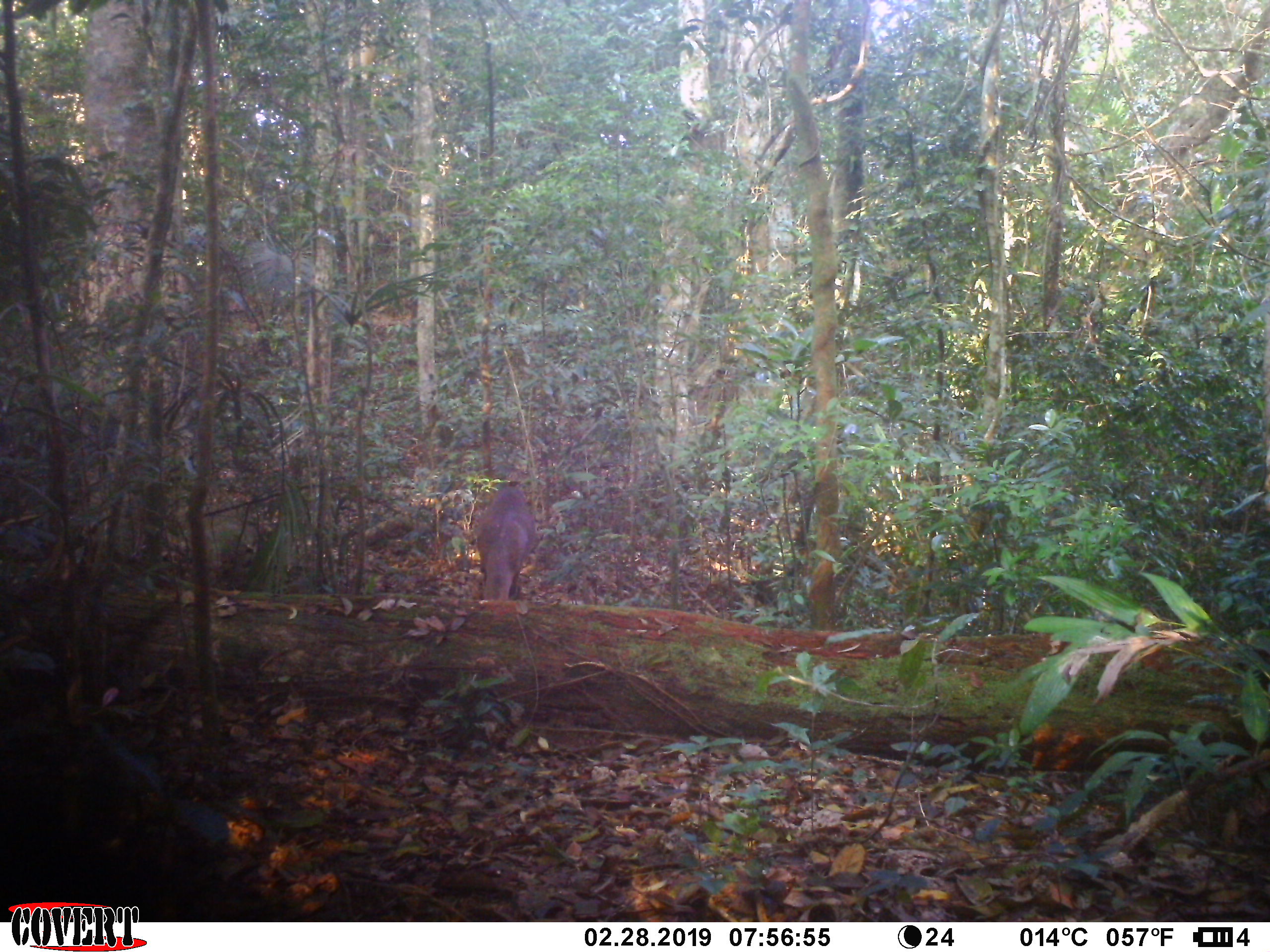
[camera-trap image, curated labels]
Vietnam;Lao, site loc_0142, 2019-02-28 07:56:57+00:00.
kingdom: Animalia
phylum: Chordata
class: Mammalia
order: Artiodactyla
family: Cervidae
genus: Muntiacus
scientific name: Muntiacus vuquangensis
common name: large-antlered muntjac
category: large antlered muntjac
Large antlered muntjac (large-antlered muntjac) (Muntiacus vuquangensis). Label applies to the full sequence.